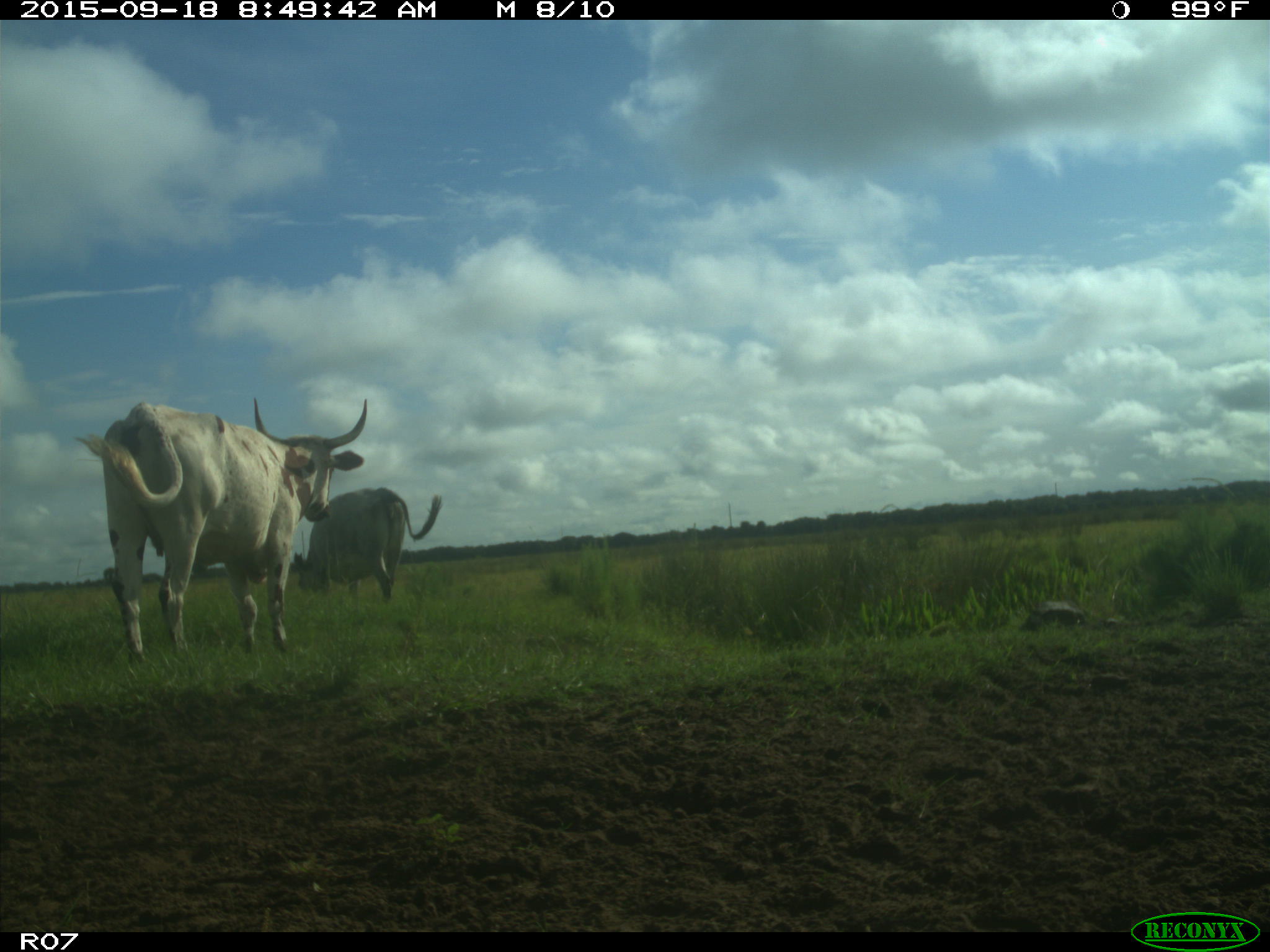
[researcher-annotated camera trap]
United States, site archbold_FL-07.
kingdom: Animalia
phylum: Chordata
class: Mammalia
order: Artiodactyla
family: Bovidae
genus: Bos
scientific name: Bos taurus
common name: domestic cow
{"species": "Bos taurus (domestic cow)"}